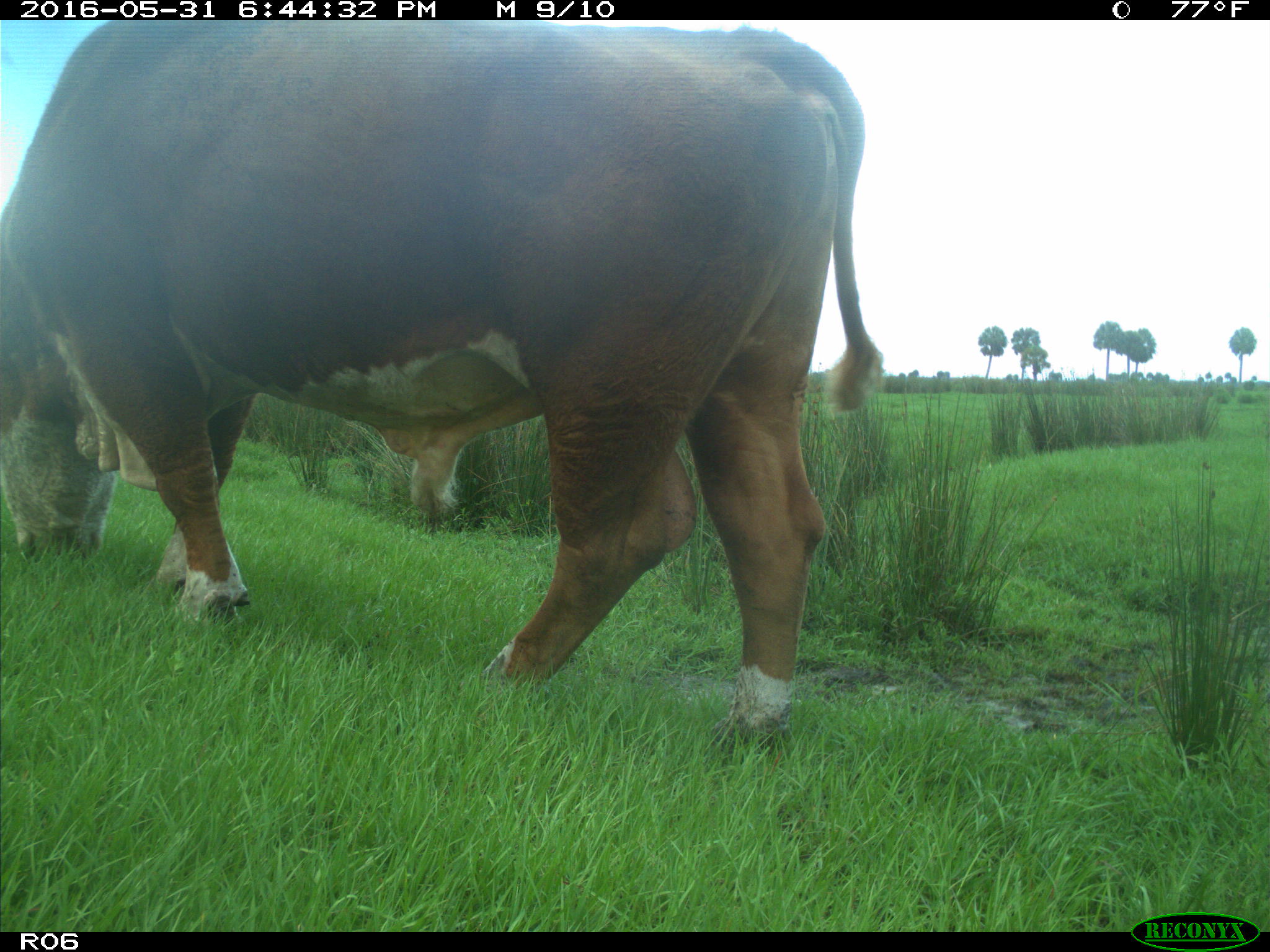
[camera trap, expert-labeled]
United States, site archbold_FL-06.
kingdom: Animalia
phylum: Chordata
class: Mammalia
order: Artiodactyla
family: Bovidae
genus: Bos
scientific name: Bos taurus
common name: domestic cow